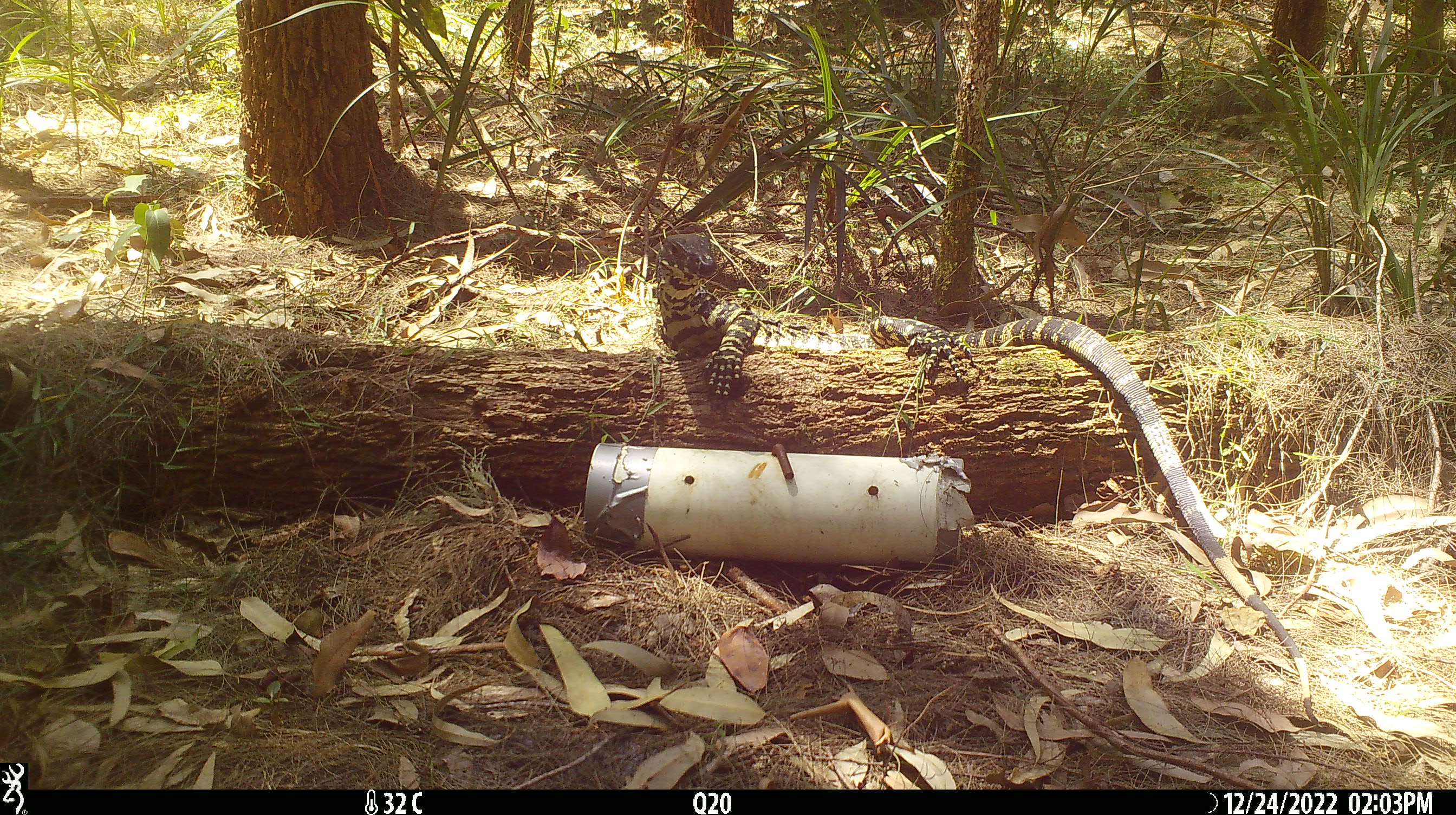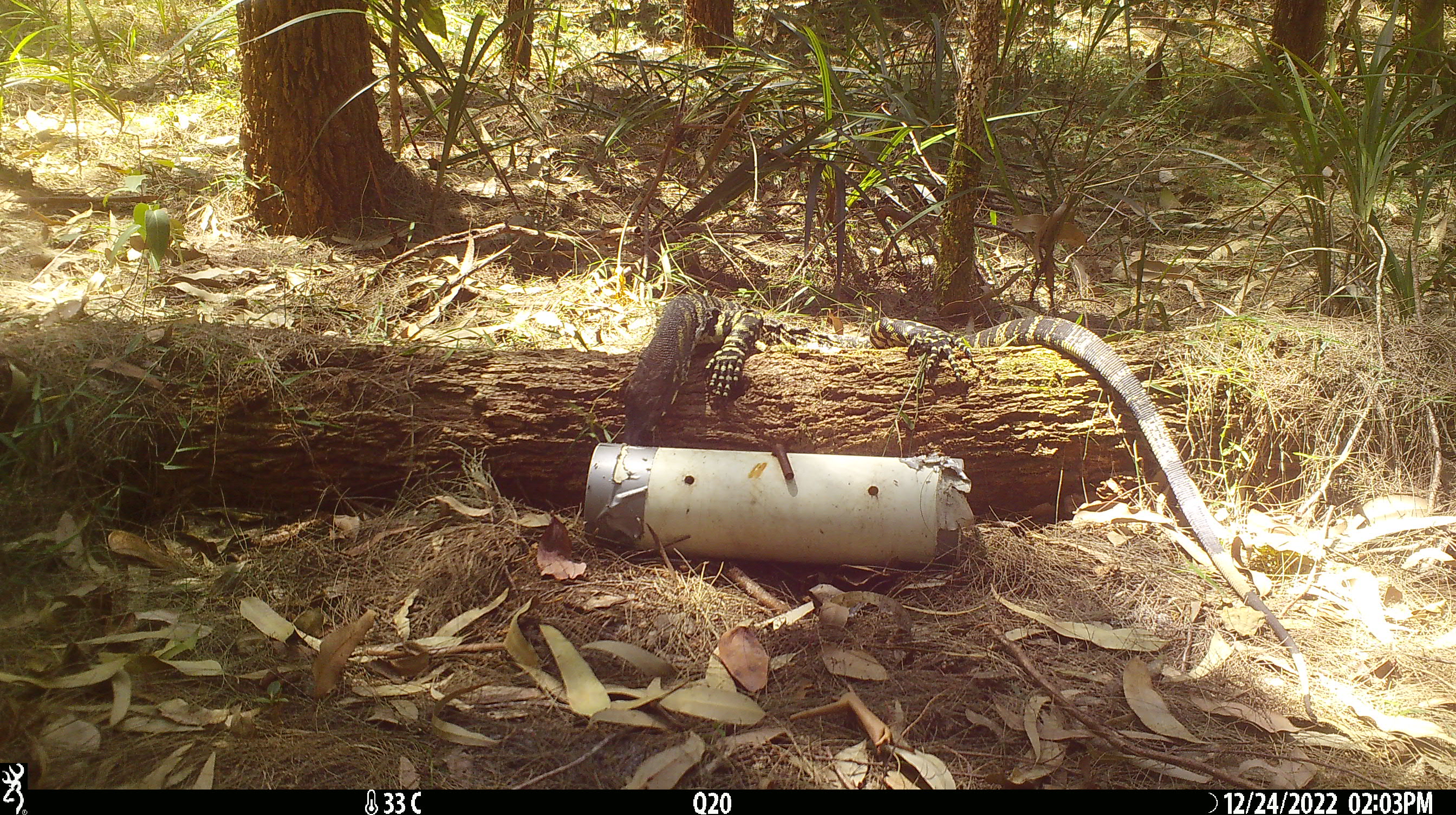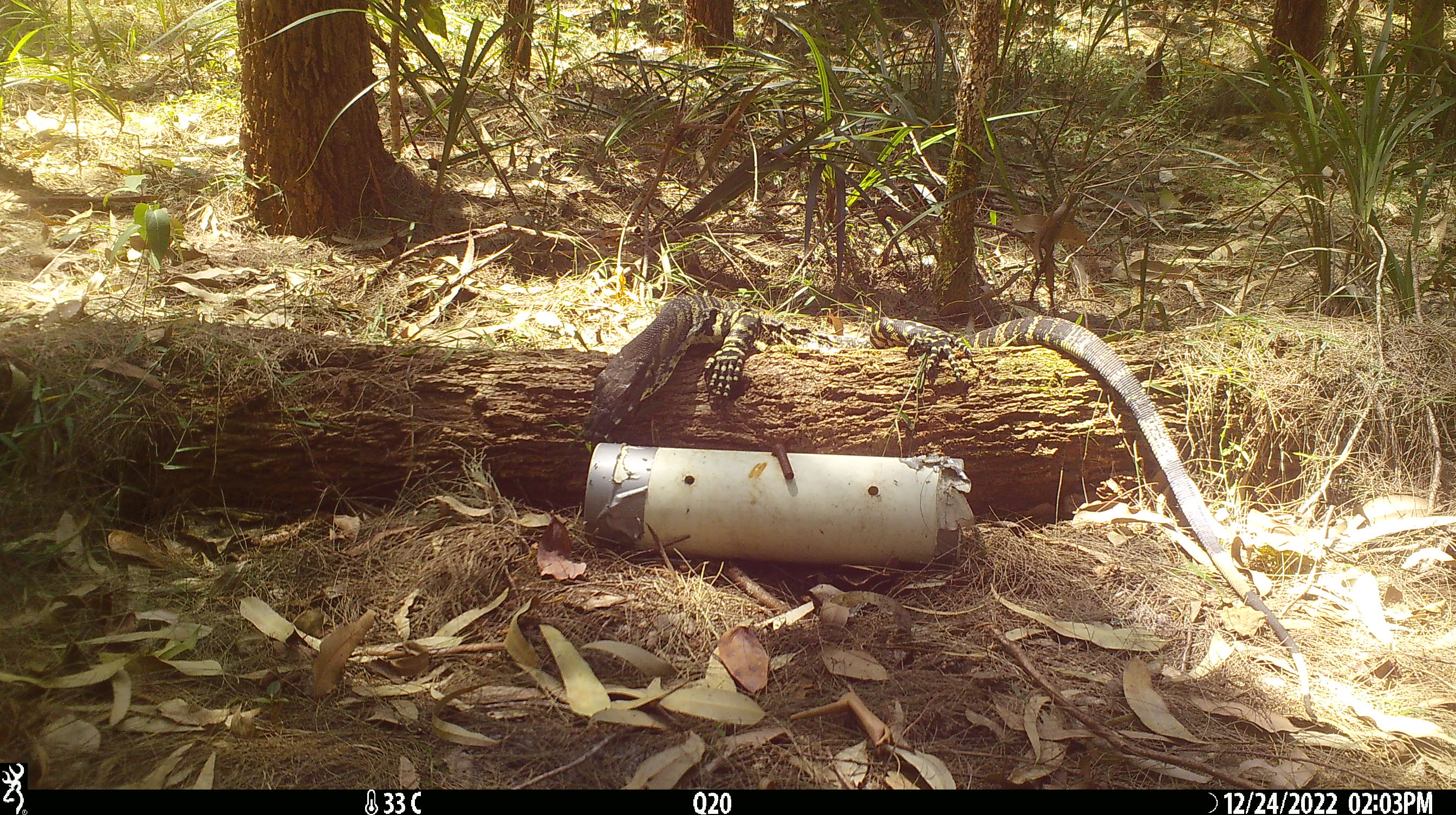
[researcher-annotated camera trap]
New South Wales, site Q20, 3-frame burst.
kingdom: Animalia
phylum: Chordata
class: Reptilia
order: Squamata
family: Varanidae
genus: Varanus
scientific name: Varanus varius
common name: lace monitor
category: goanna